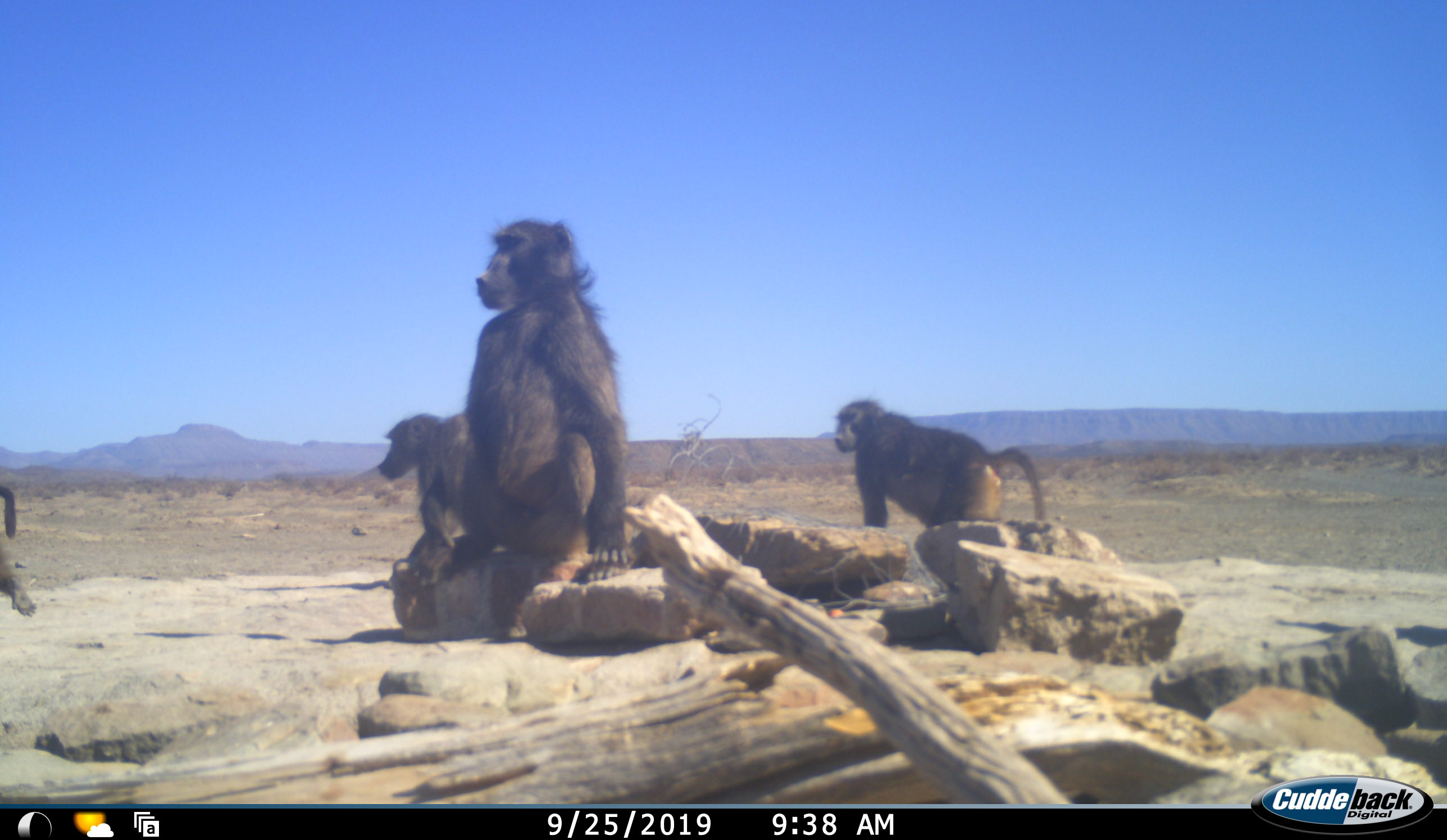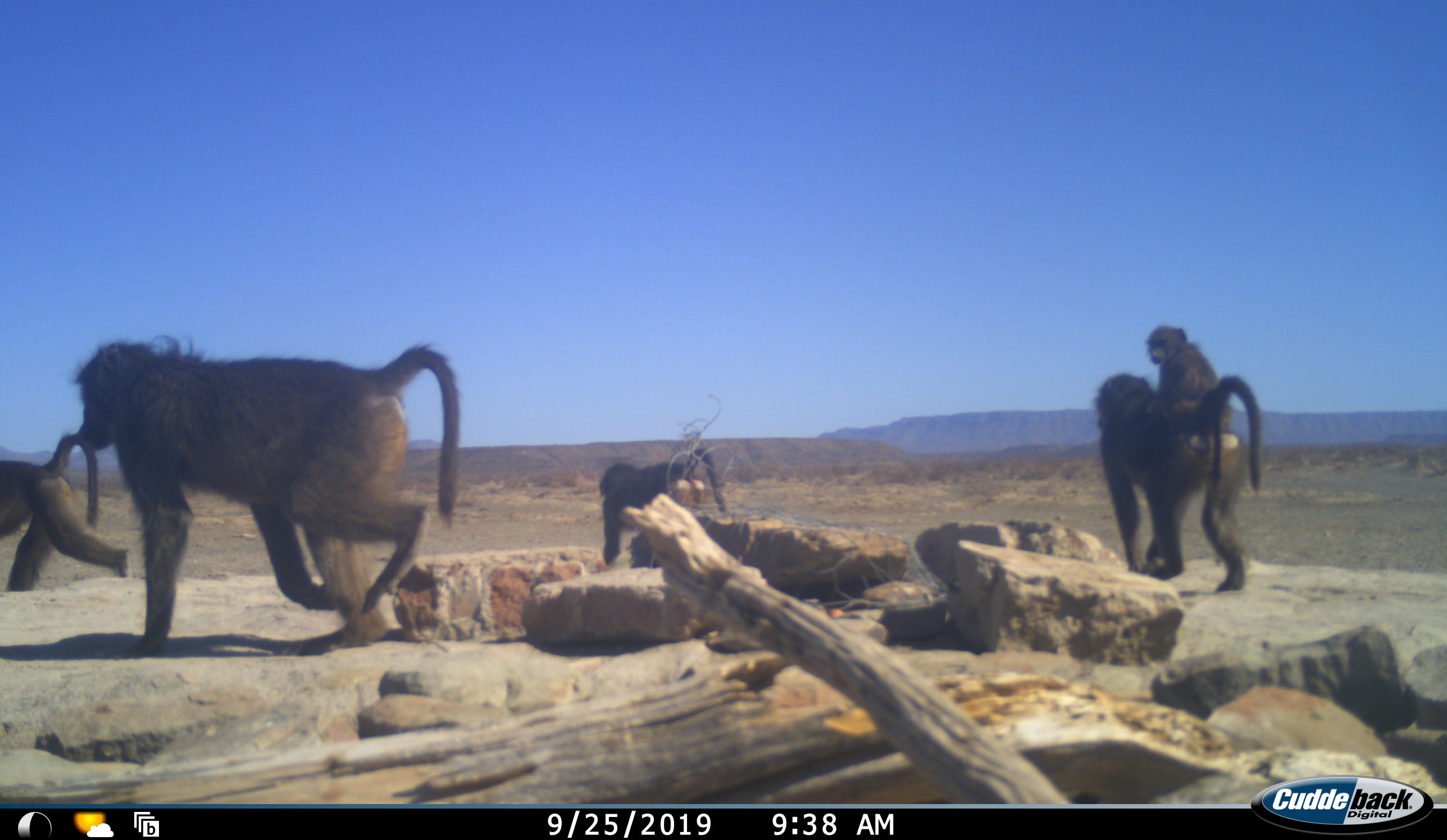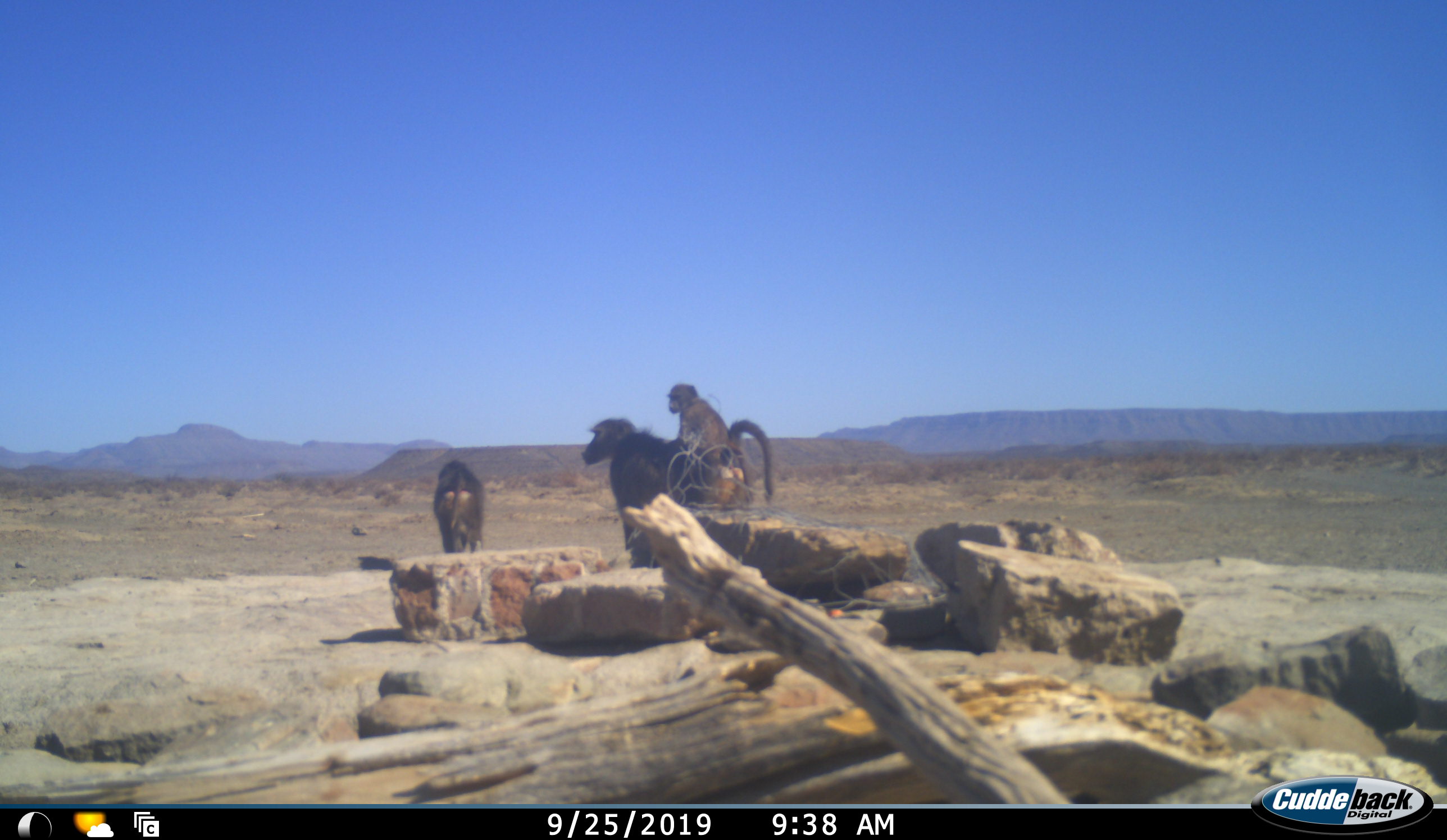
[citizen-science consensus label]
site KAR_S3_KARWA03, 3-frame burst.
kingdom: Animalia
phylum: Chordata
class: Mammalia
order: Primates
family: Cercopithecidae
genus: Papio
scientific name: Papio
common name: baboon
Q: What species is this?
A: Baboon (Papio).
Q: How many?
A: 5.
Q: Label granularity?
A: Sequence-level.